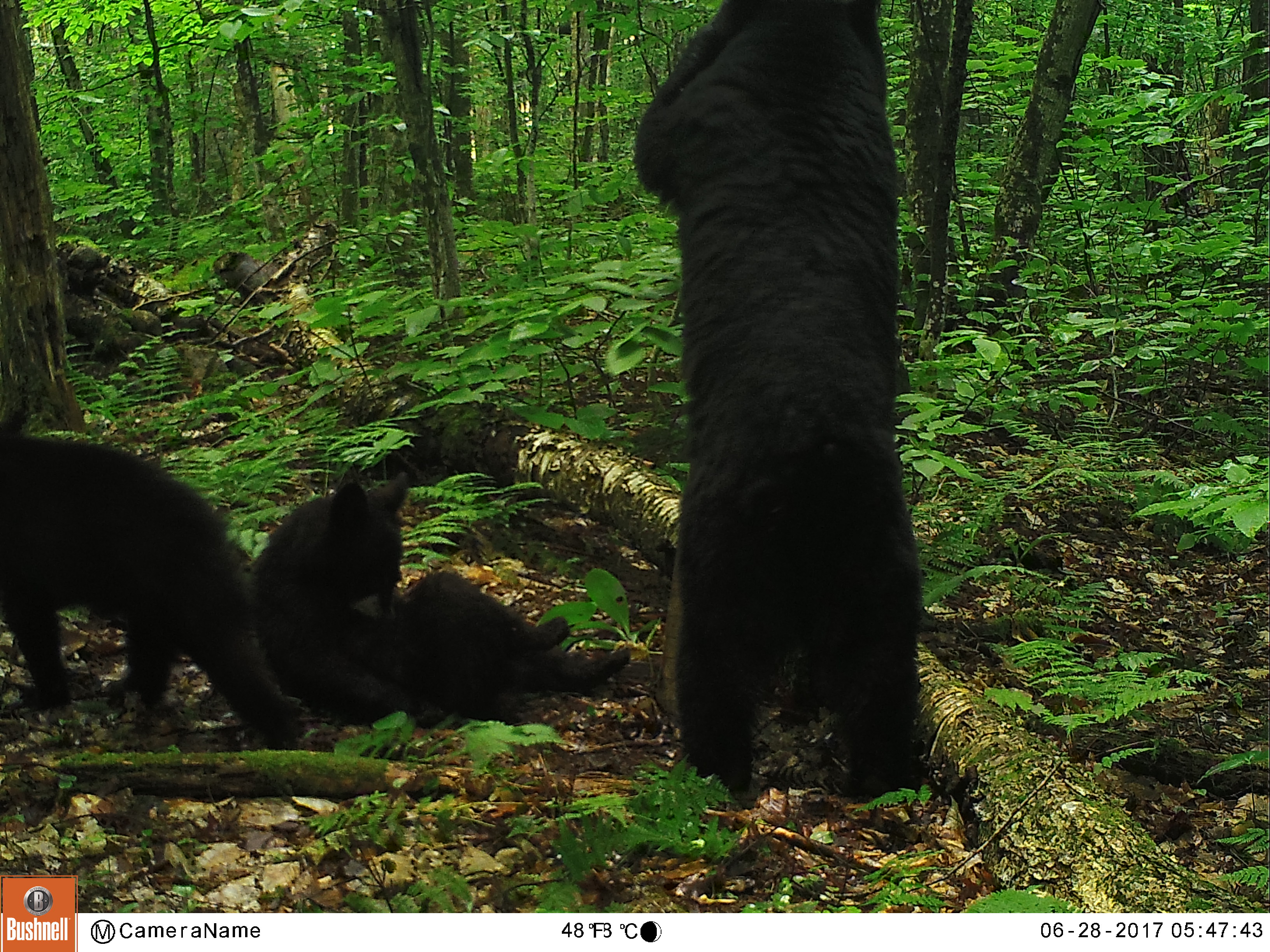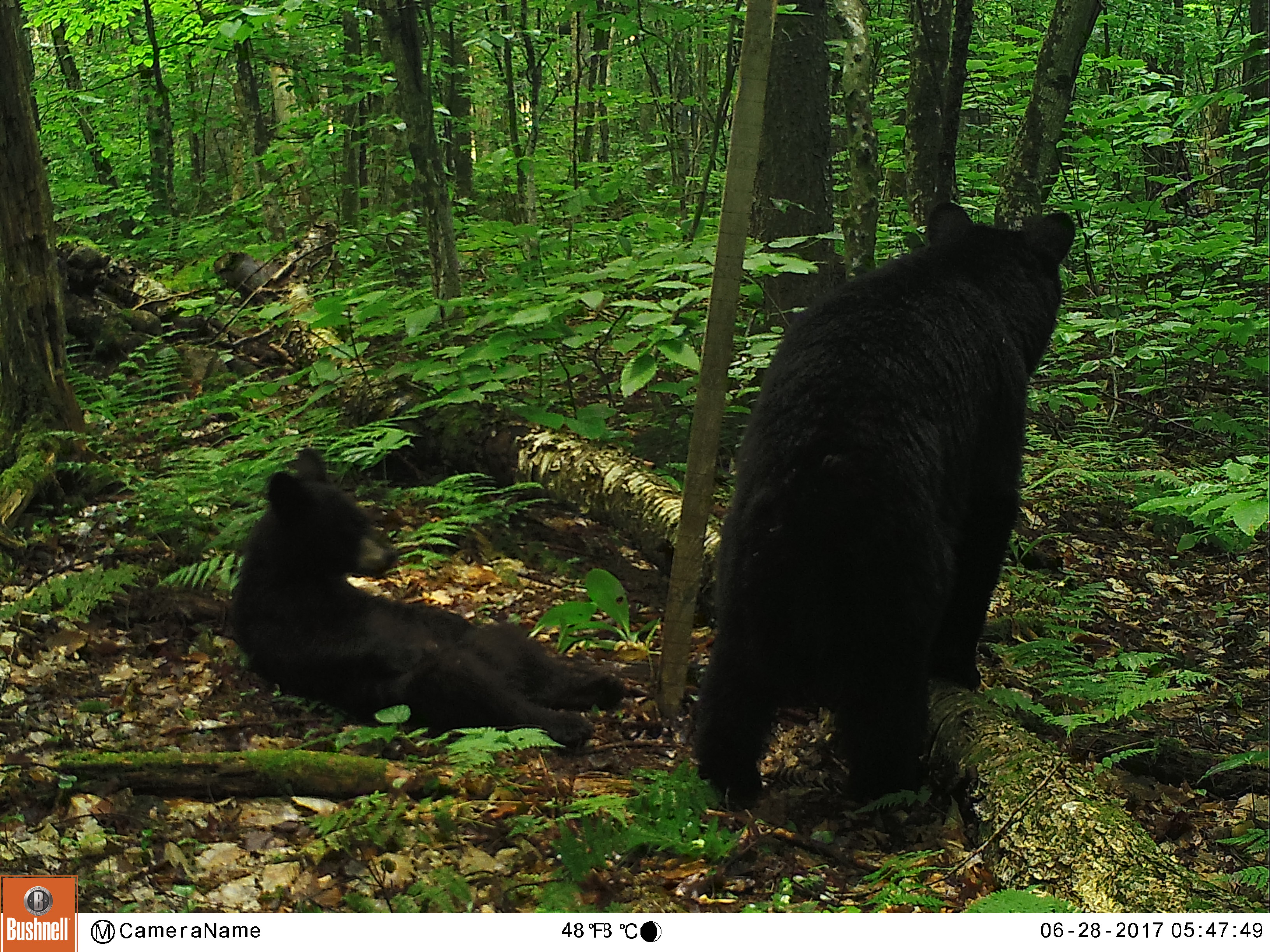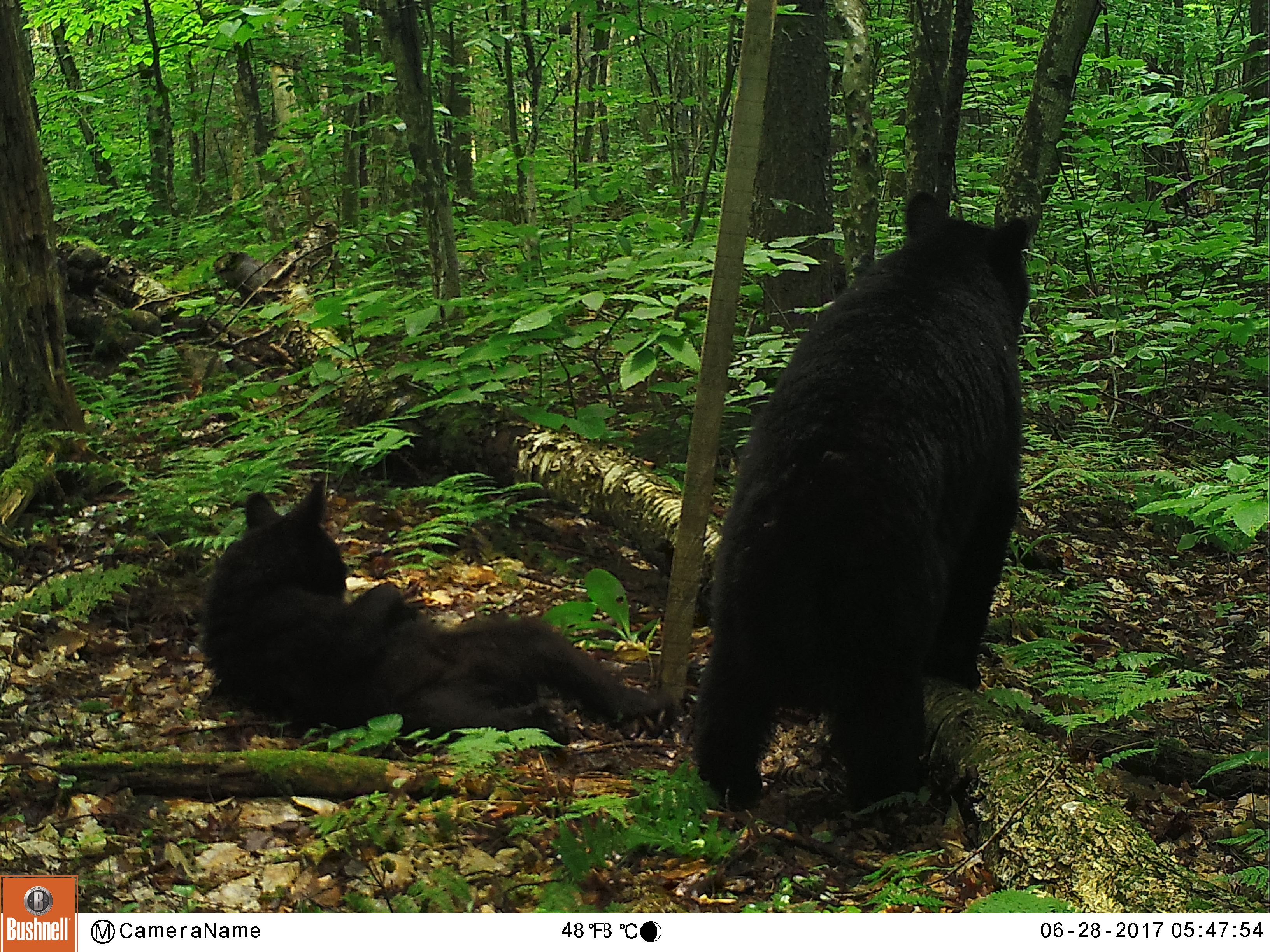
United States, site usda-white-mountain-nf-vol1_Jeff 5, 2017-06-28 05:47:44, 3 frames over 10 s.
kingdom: Animalia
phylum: Chordata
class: Mammalia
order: Carnivora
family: Ursidae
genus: Ursus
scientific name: Ursus americanus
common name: black bear